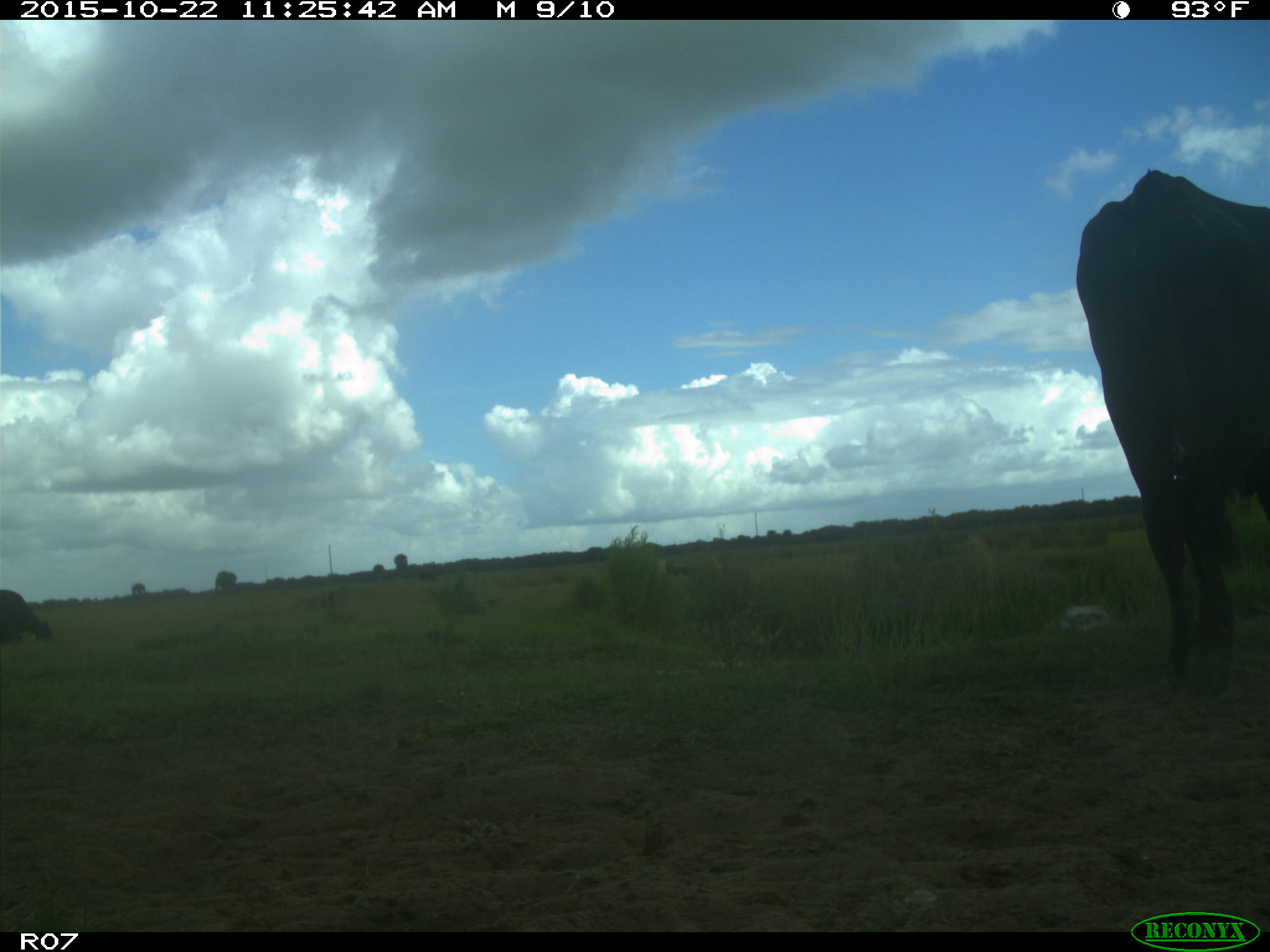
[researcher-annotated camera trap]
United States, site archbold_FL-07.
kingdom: Animalia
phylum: Chordata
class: Mammalia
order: Artiodactyla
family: Bovidae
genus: Bos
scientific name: Bos taurus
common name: domestic cow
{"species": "Bos taurus (domestic cow)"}